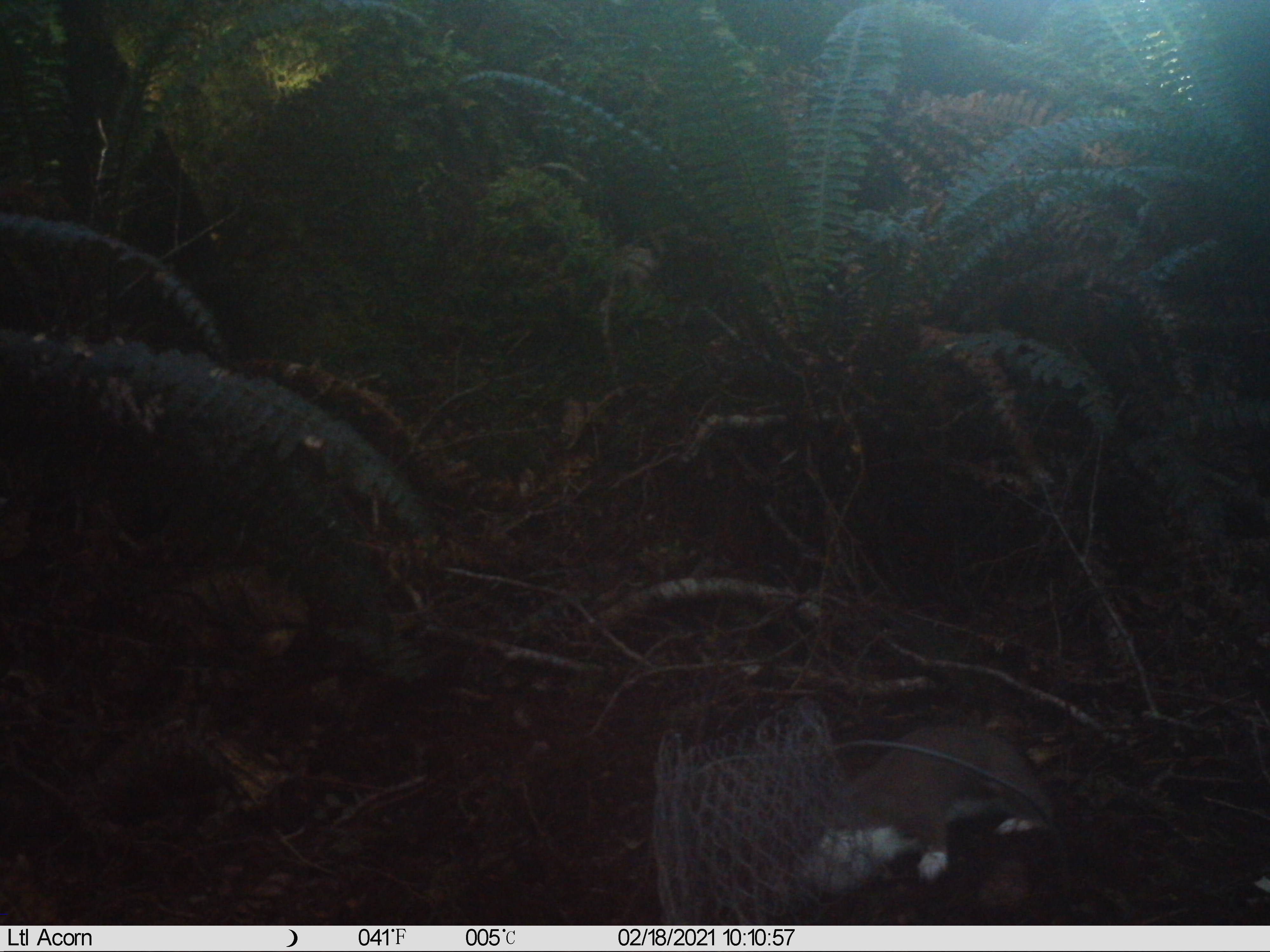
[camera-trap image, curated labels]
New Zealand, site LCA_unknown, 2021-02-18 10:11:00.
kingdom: Animalia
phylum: Chordata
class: Mammalia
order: Carnivora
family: Mustelidae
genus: Mustela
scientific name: Mustela erminea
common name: stoat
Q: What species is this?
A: Stoat (Mustela erminea).